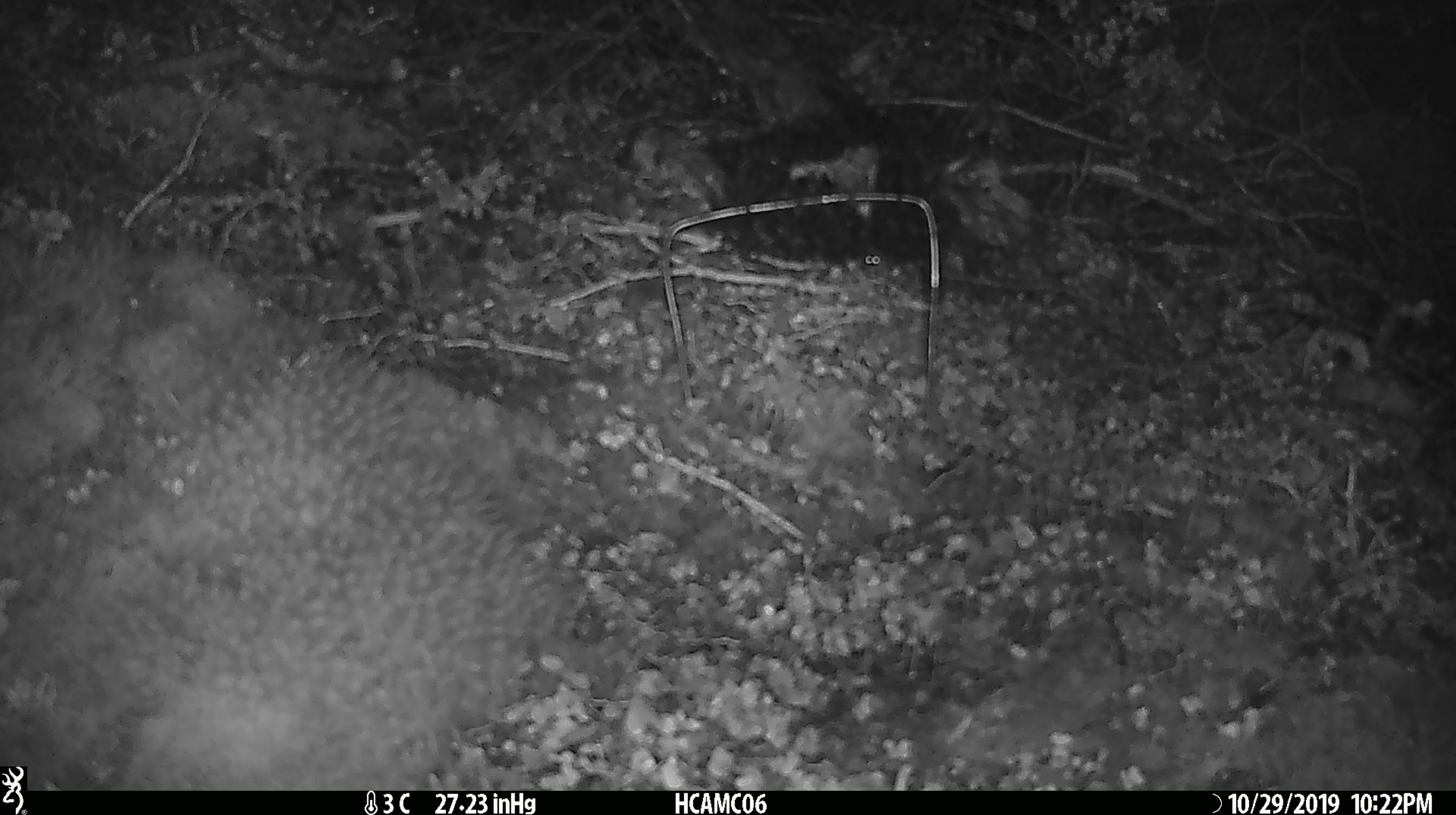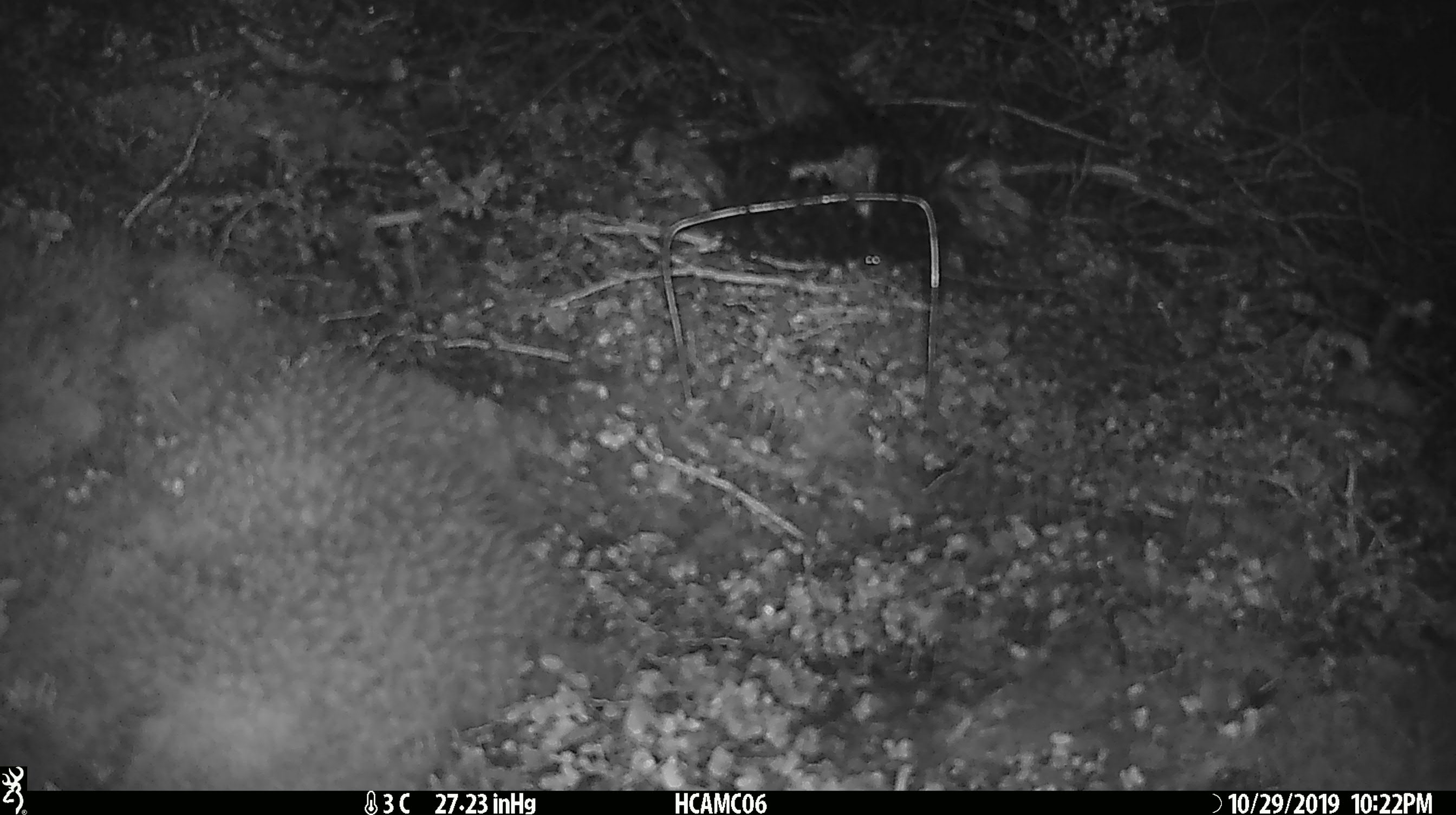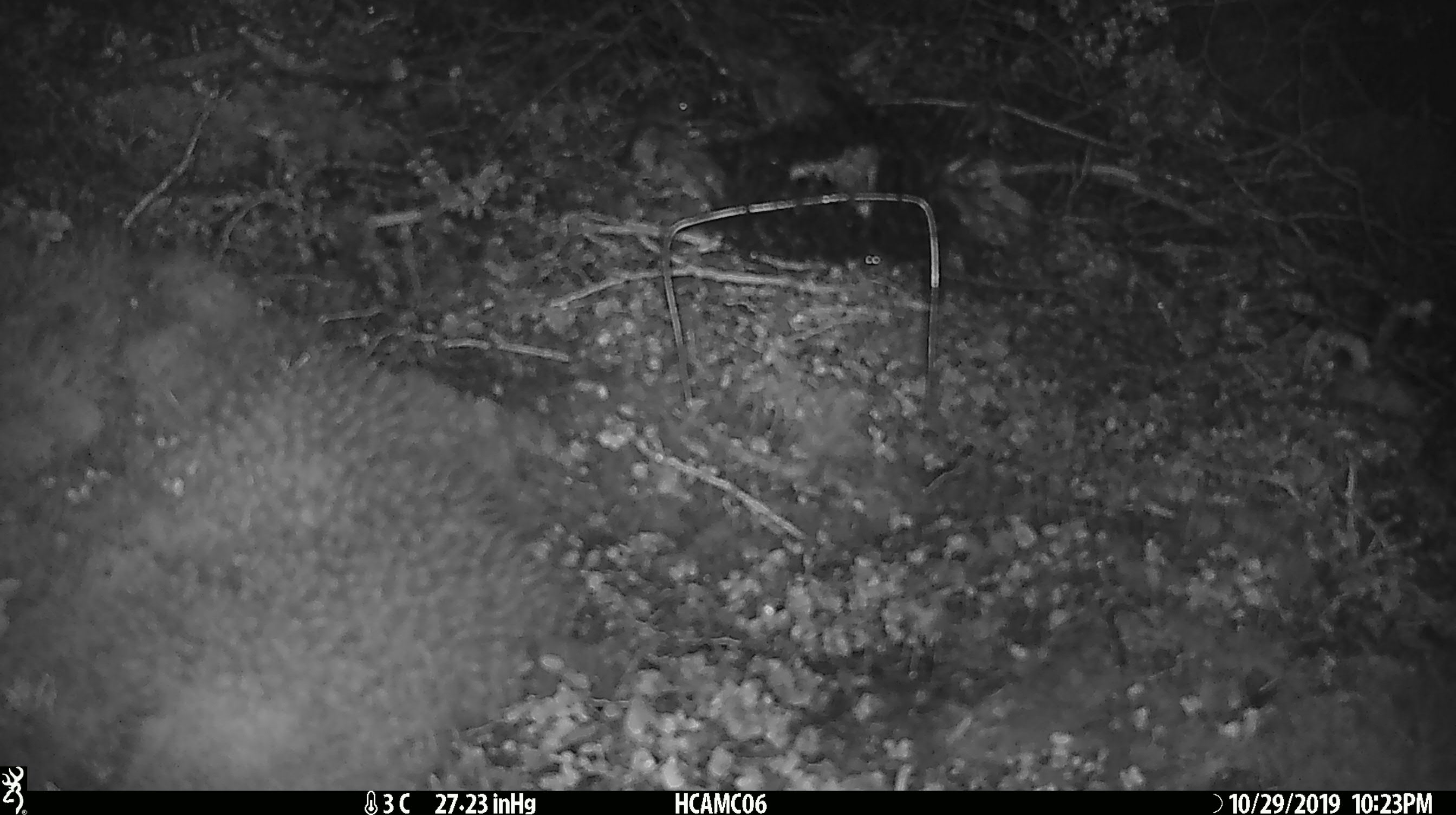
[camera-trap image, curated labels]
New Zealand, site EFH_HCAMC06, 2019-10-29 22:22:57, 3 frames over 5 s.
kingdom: Animalia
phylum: Chordata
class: Mammalia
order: Rodentia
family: Muridae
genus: Mus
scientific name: Mus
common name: mouse